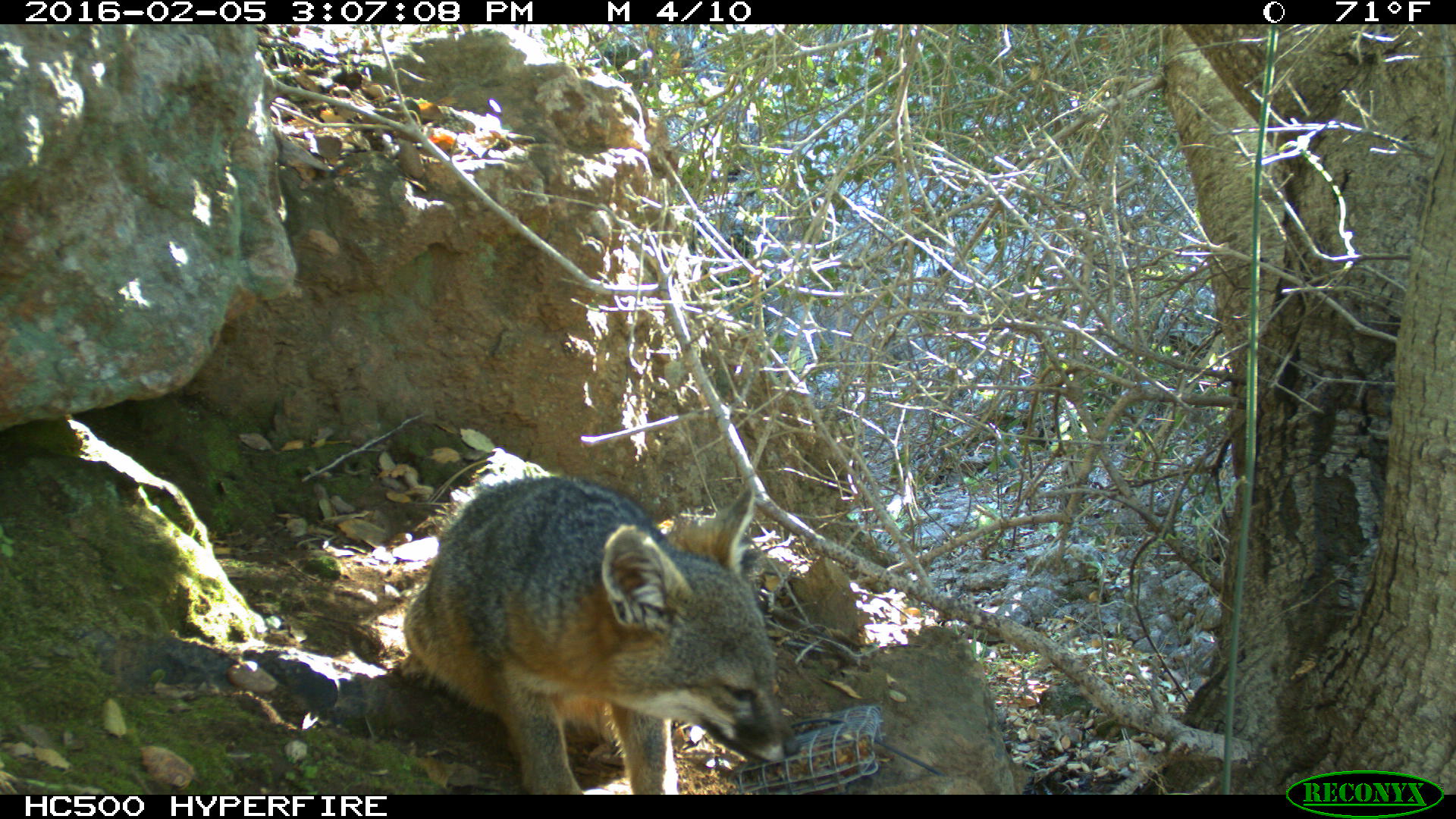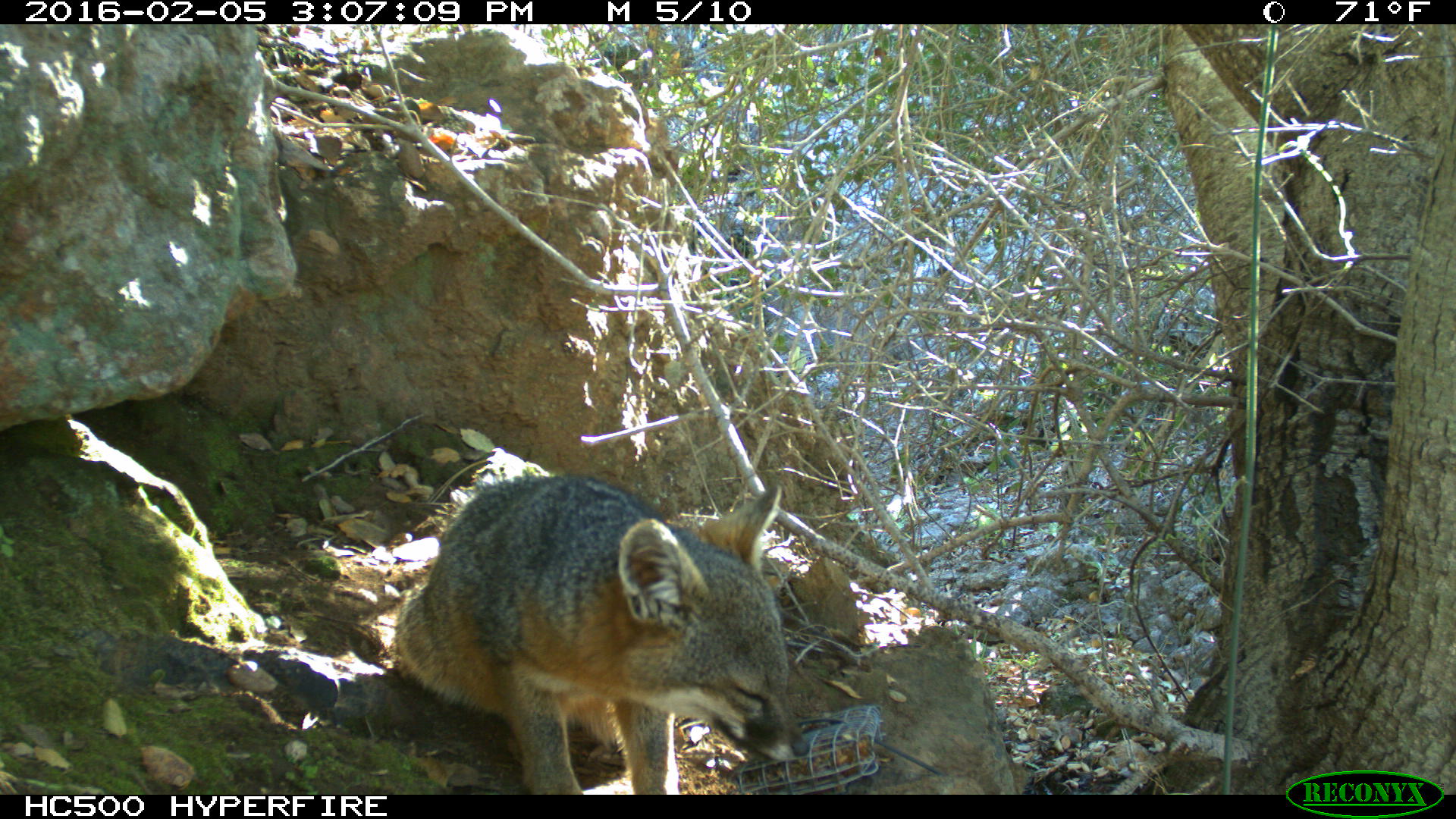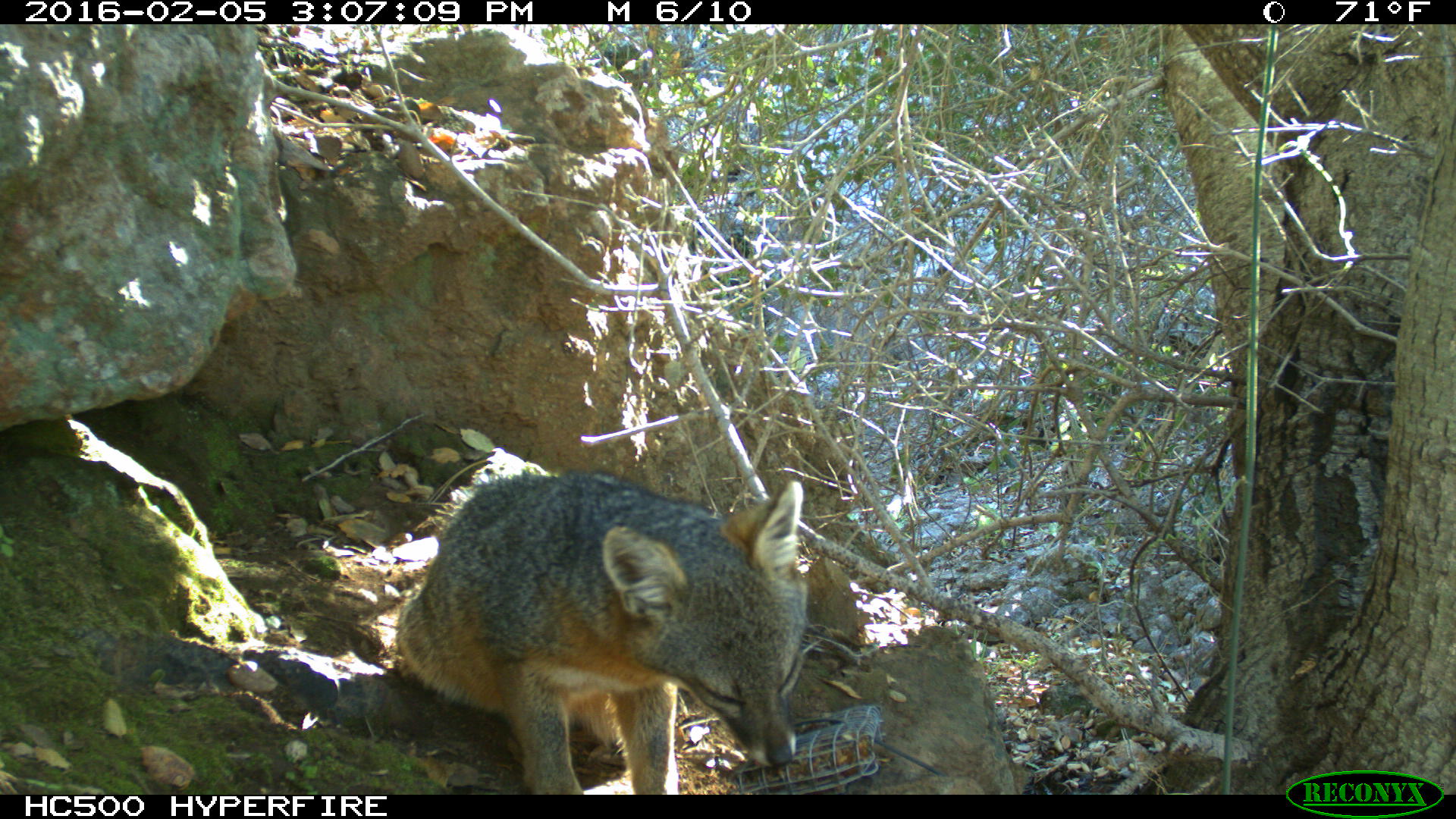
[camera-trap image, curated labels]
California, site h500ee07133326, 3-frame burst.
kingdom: Animalia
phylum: Chordata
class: Mammalia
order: Carnivora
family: Canidae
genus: Urocyon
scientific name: Urocyon littoralis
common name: island fox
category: fox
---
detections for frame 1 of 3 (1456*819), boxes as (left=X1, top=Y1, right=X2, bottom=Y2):
fox: (left=404, top=473, right=796, bottom=794)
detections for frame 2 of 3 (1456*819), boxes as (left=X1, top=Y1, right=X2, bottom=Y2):
fox: (left=395, top=473, right=808, bottom=794)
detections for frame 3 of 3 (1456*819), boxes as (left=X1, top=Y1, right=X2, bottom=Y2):
fox: (left=391, top=455, right=808, bottom=794)